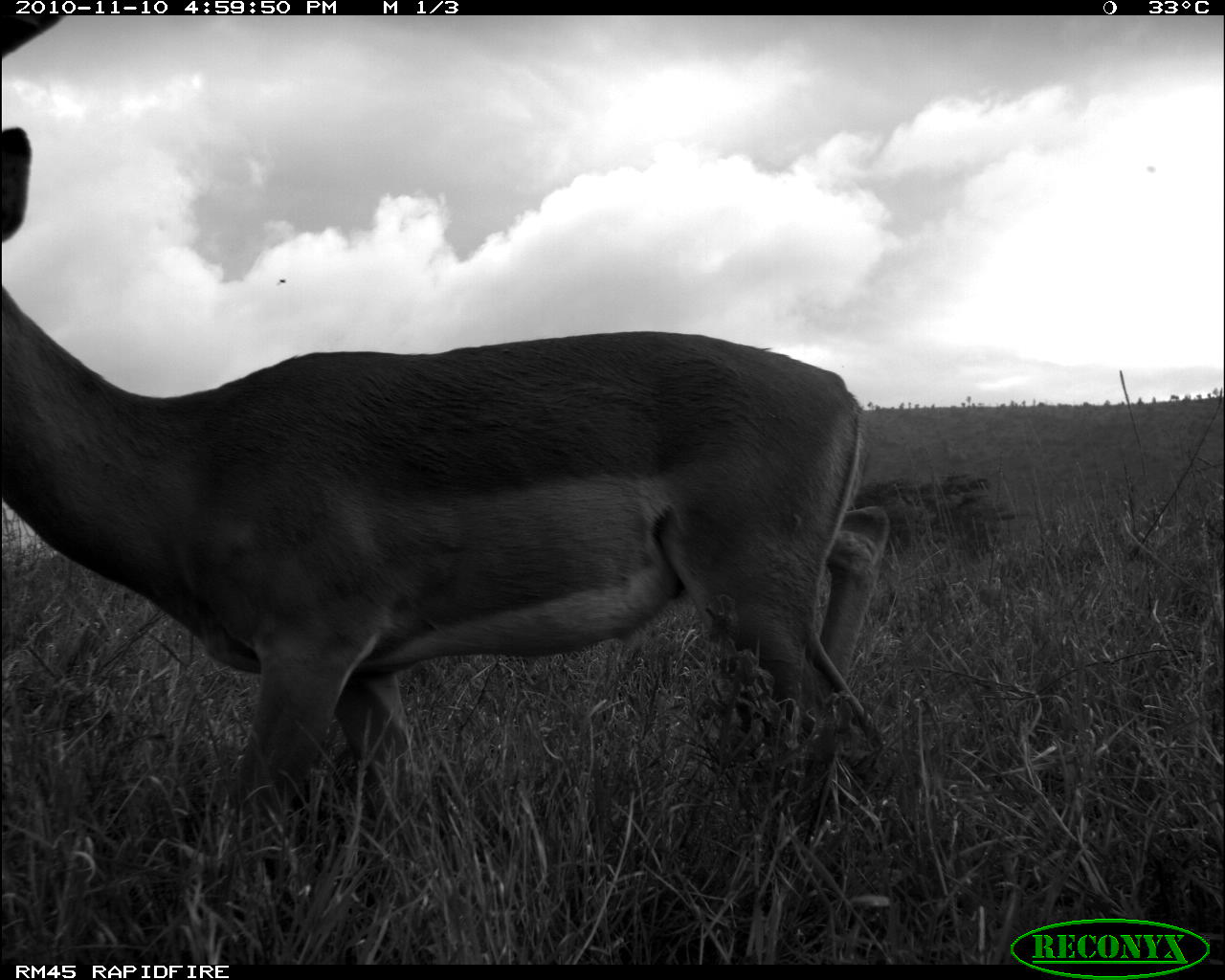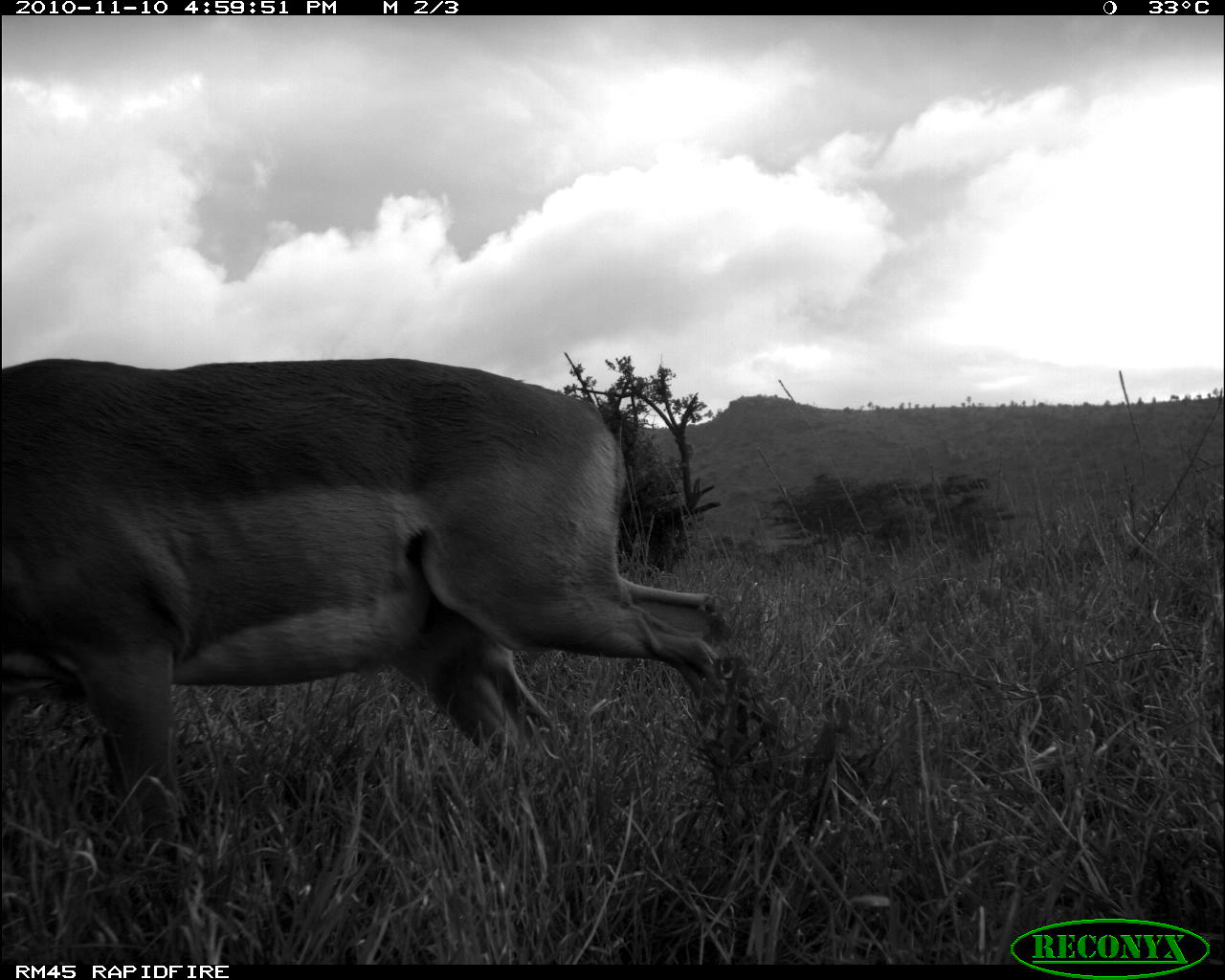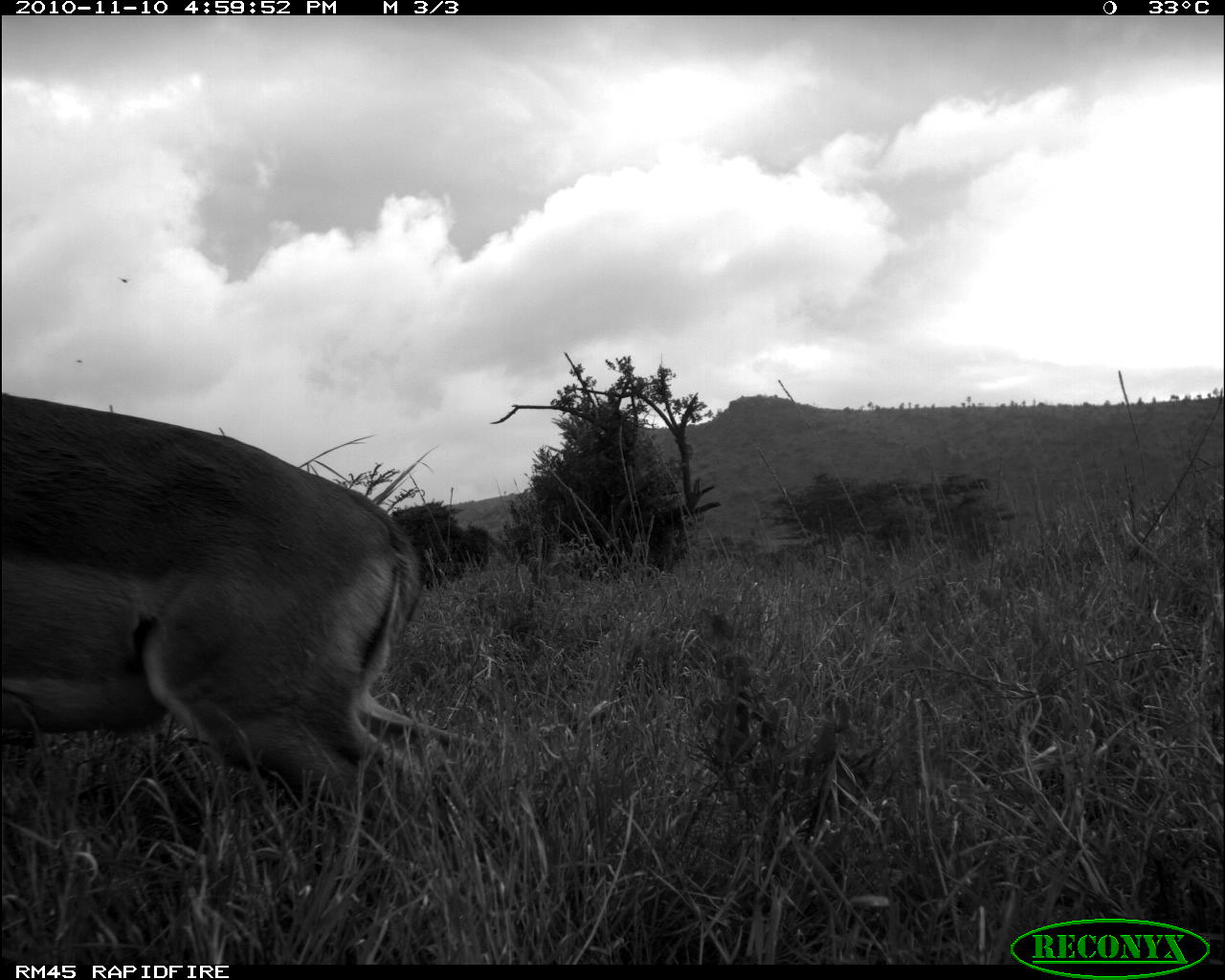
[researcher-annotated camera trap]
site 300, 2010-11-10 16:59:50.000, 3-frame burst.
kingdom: Animalia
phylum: Chordata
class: Mammalia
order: Artiodactyla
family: Bovidae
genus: Aepyceros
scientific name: Aepyceros melampus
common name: impala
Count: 1.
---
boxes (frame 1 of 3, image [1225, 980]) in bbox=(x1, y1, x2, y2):
aepyceros melampus: bbox=(0, 15, 893, 847)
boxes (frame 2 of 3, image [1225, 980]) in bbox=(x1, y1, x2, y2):
aepyceros melampus: bbox=(0, 354, 761, 870)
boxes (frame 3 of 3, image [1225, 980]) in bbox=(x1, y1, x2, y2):
aepyceros melampus: bbox=(0, 391, 492, 830)